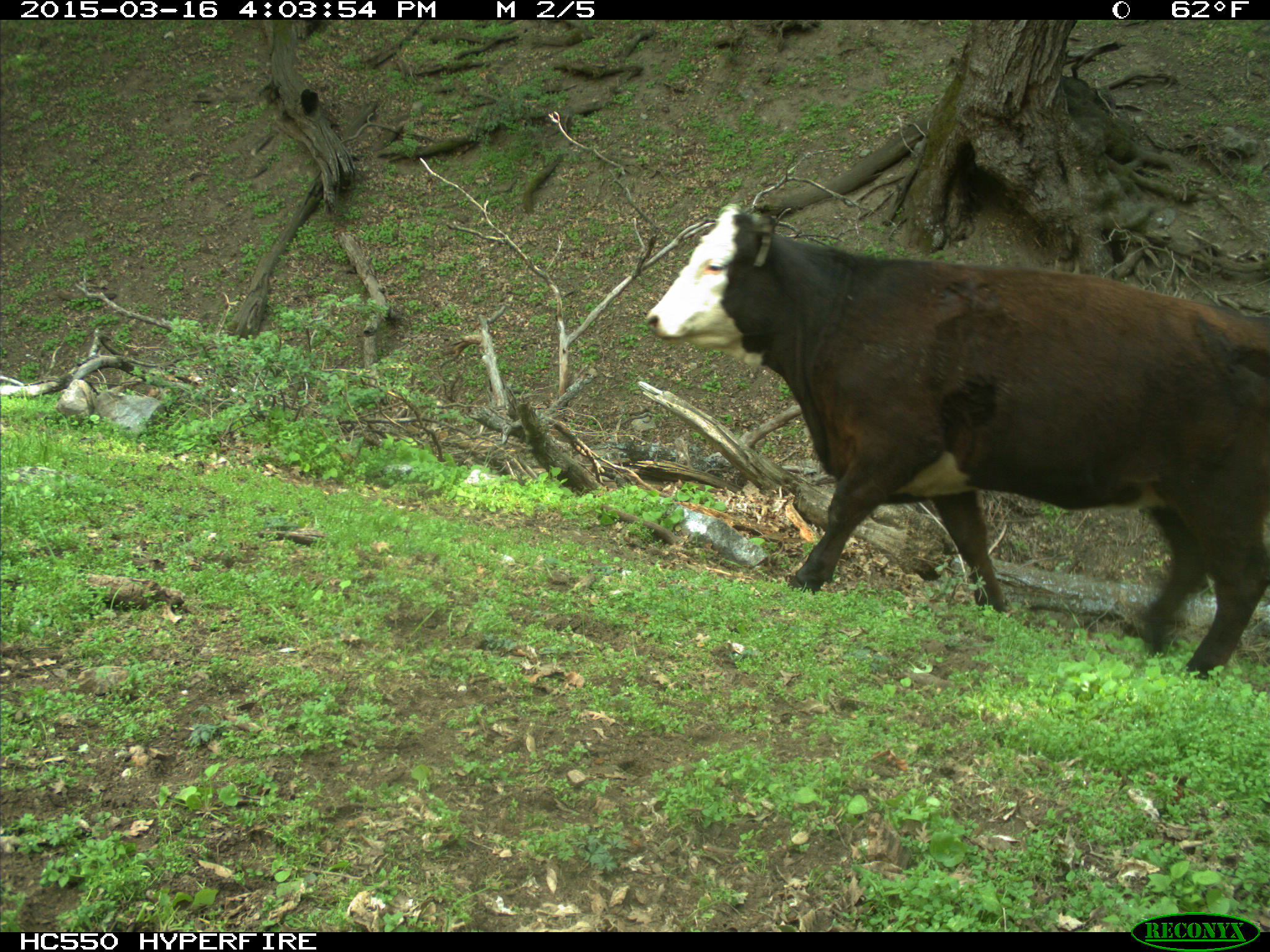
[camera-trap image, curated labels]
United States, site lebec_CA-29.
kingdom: Animalia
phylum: Chordata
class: Mammalia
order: Artiodactyla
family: Bovidae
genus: Bos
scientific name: Bos taurus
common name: domestic cow